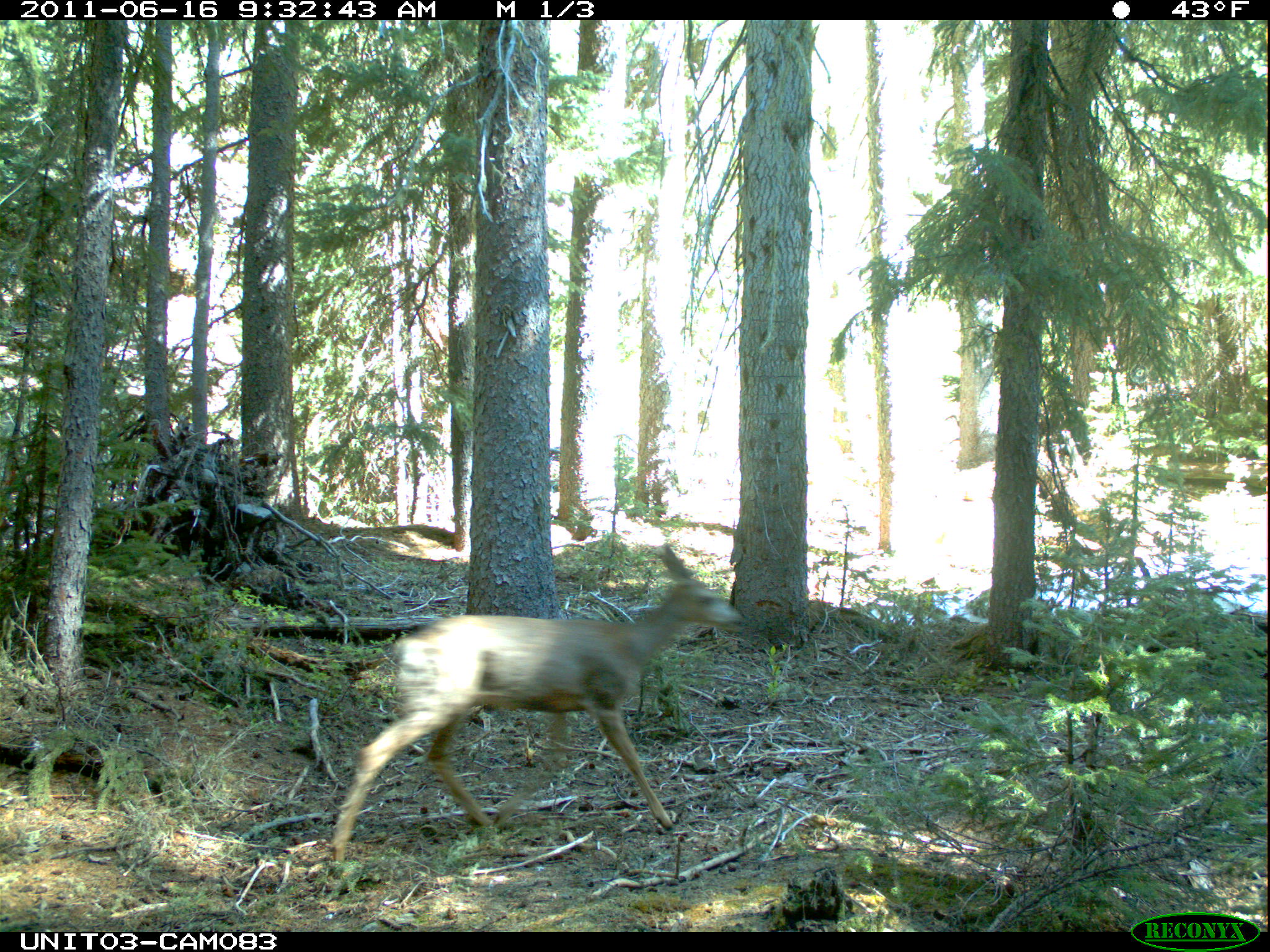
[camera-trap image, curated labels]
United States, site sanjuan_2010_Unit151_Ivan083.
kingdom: Animalia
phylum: Chordata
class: Mammalia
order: Artiodactyla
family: Cervidae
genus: Odocoileus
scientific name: Odocoileus hemionus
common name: mule deer